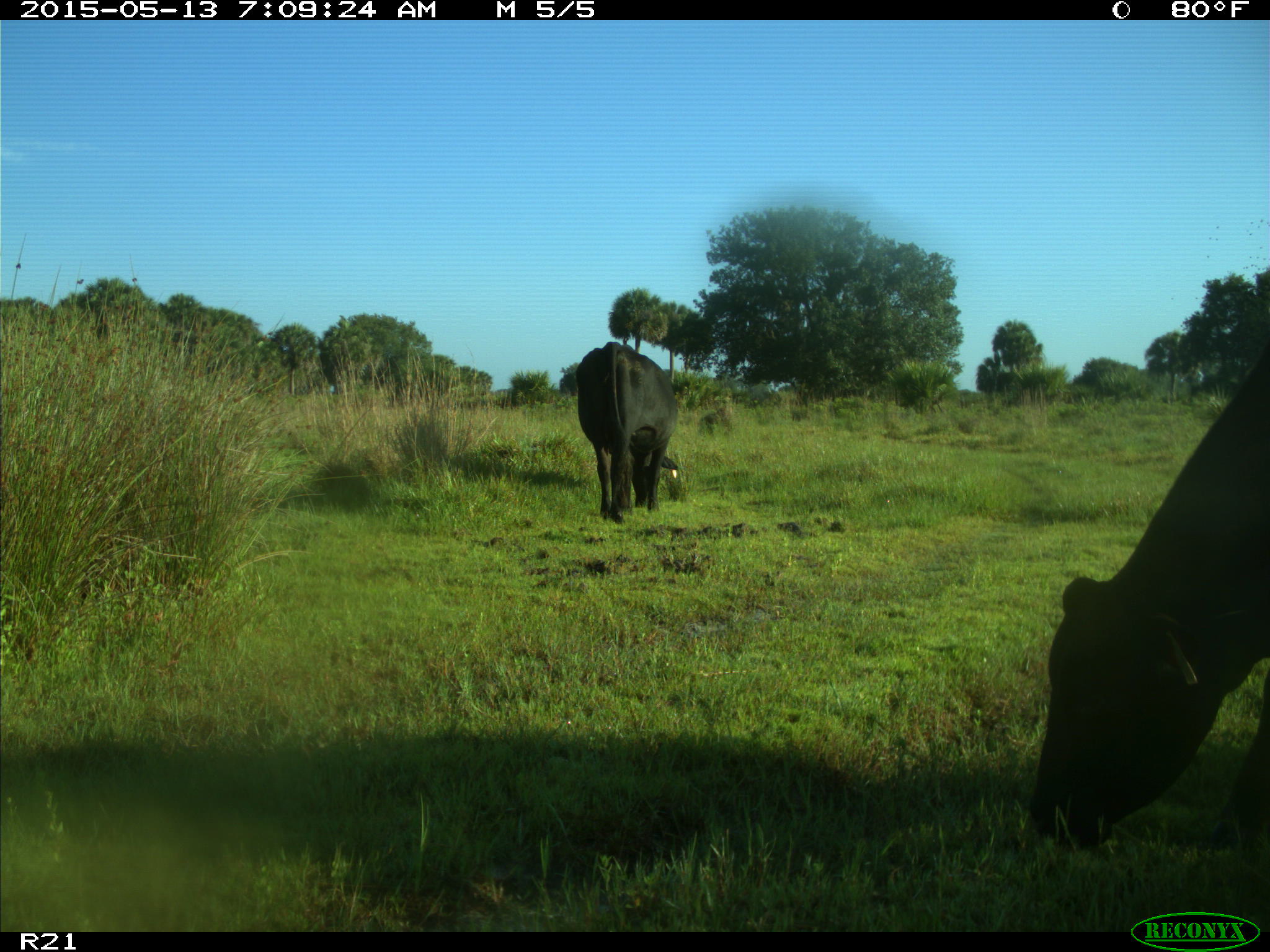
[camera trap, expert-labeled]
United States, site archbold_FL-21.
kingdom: Animalia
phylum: Chordata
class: Mammalia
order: Artiodactyla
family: Bovidae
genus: Bos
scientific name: Bos taurus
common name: domestic cow